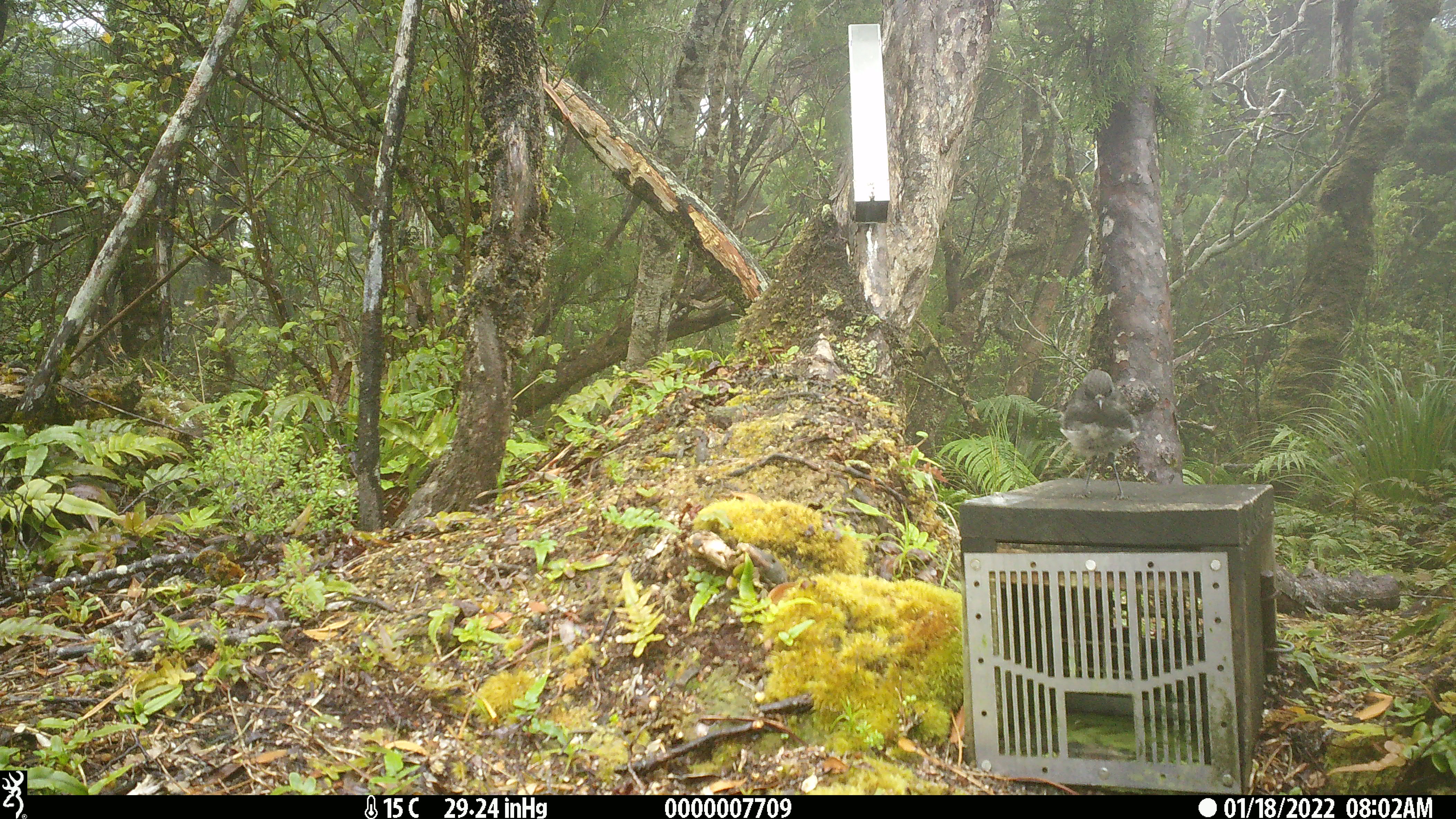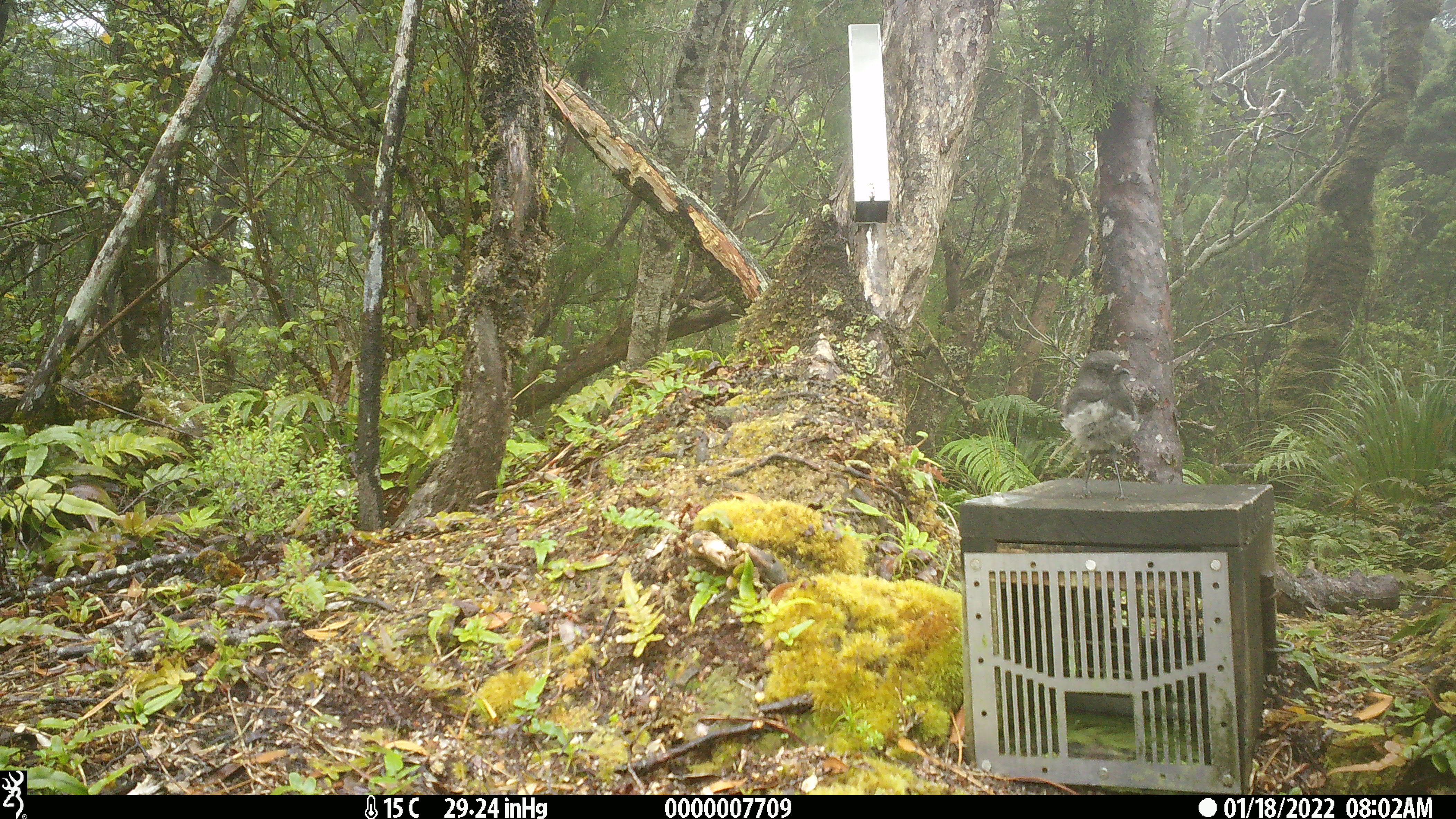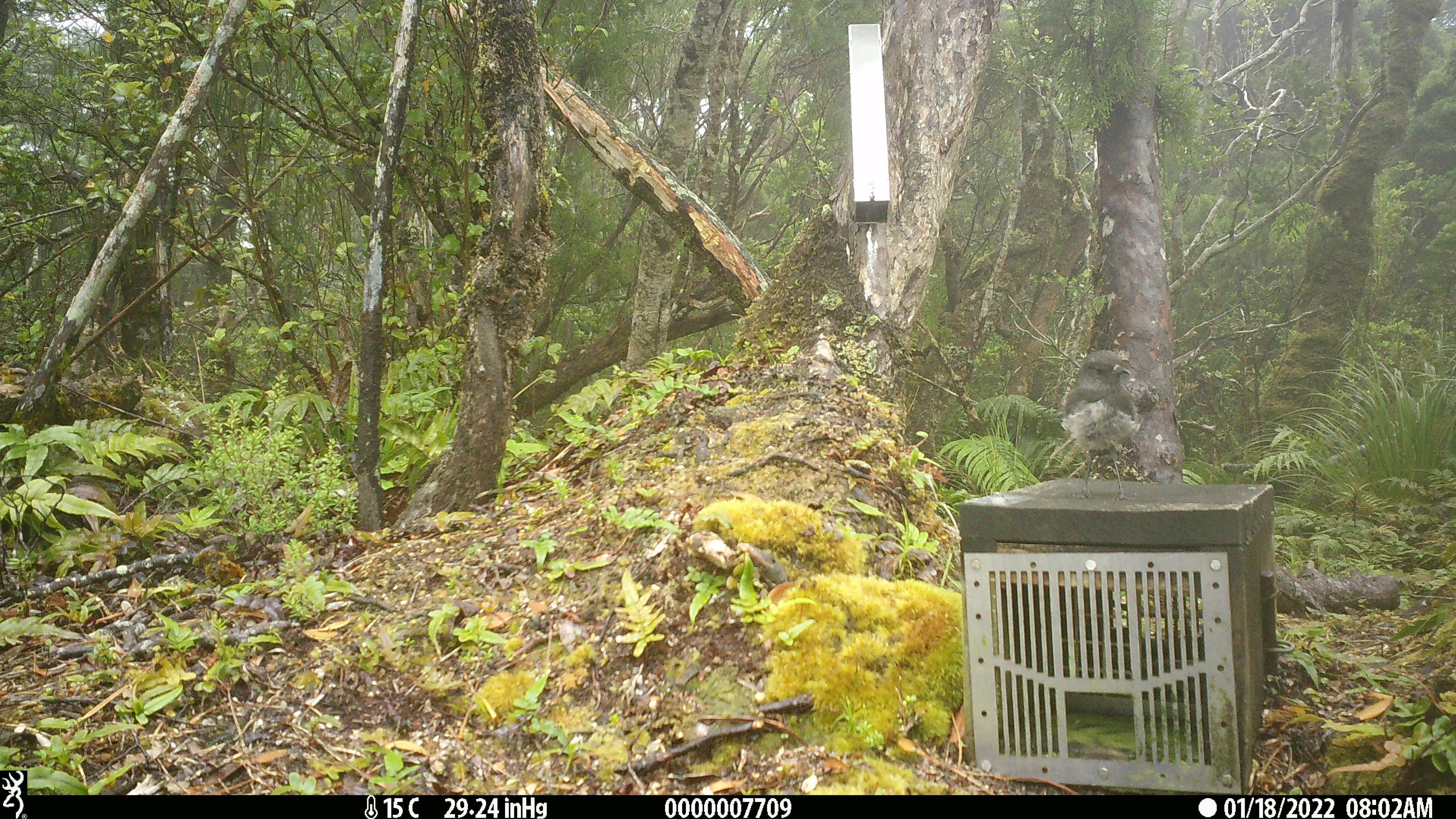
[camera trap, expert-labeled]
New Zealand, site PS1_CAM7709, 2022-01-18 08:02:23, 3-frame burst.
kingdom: Animalia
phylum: Chordata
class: Aves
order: Passeriformes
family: Petroicidae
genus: Petroica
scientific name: Petroica australis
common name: new zealand robin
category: robin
Robin (new zealand robin) (Petroica australis).